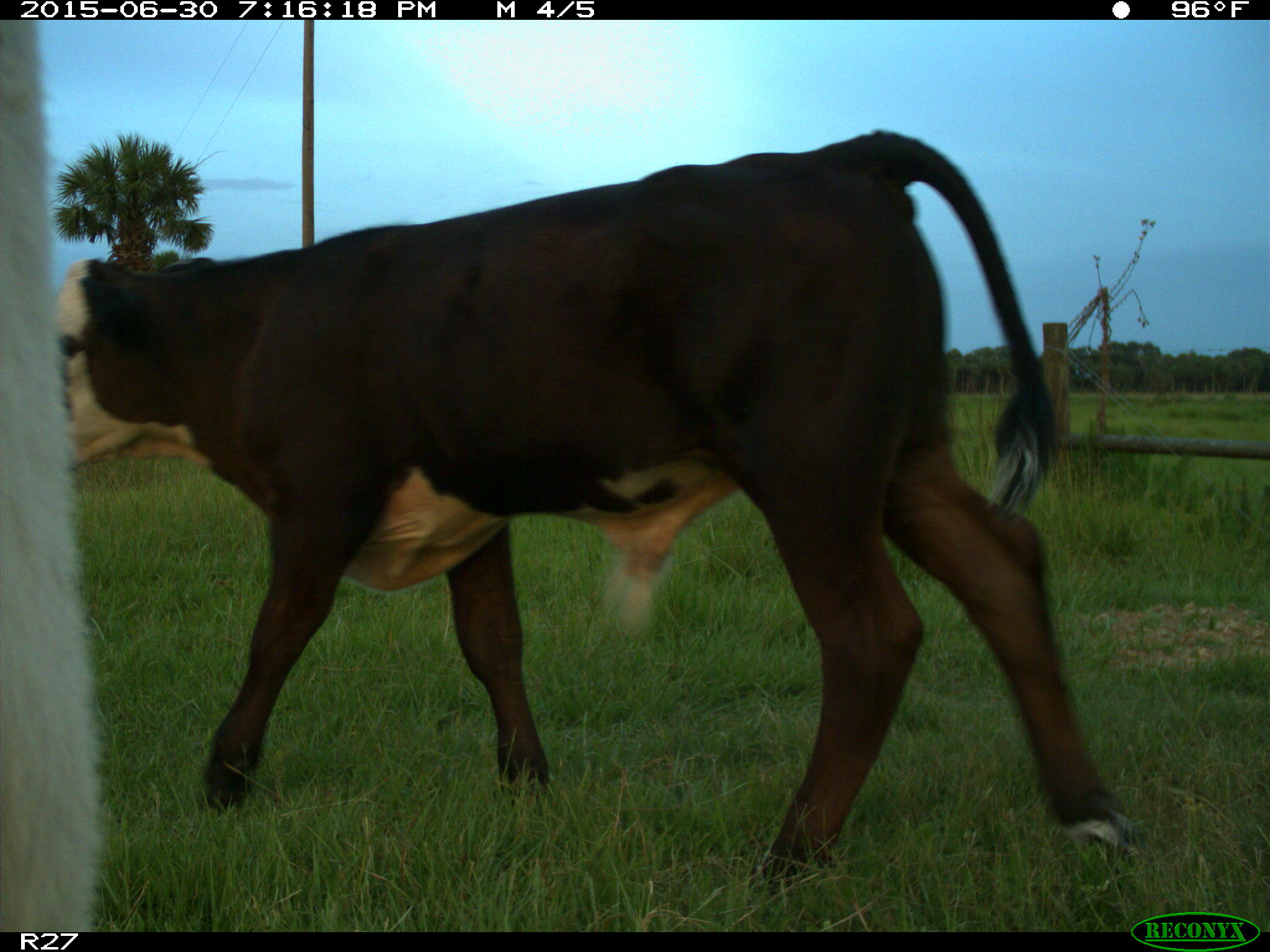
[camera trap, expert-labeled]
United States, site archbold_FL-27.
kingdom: Animalia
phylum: Chordata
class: Mammalia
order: Artiodactyla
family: Bovidae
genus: Bos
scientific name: Bos taurus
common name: domestic cow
Bos taurus (domestic cow).